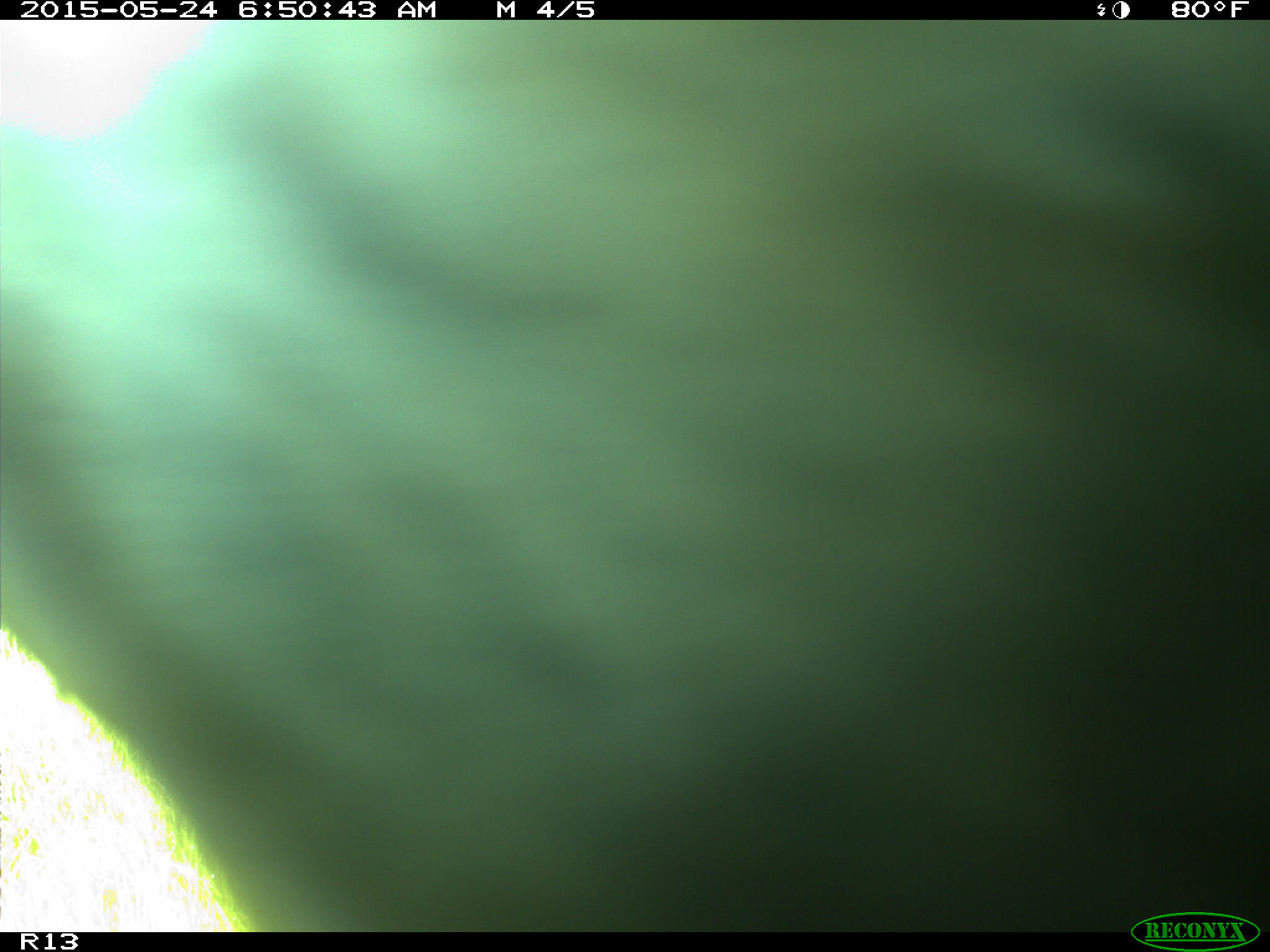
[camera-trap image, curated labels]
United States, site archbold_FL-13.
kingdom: Animalia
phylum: Chordata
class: Mammalia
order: Artiodactyla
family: Bovidae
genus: Bos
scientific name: Bos taurus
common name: domestic cow